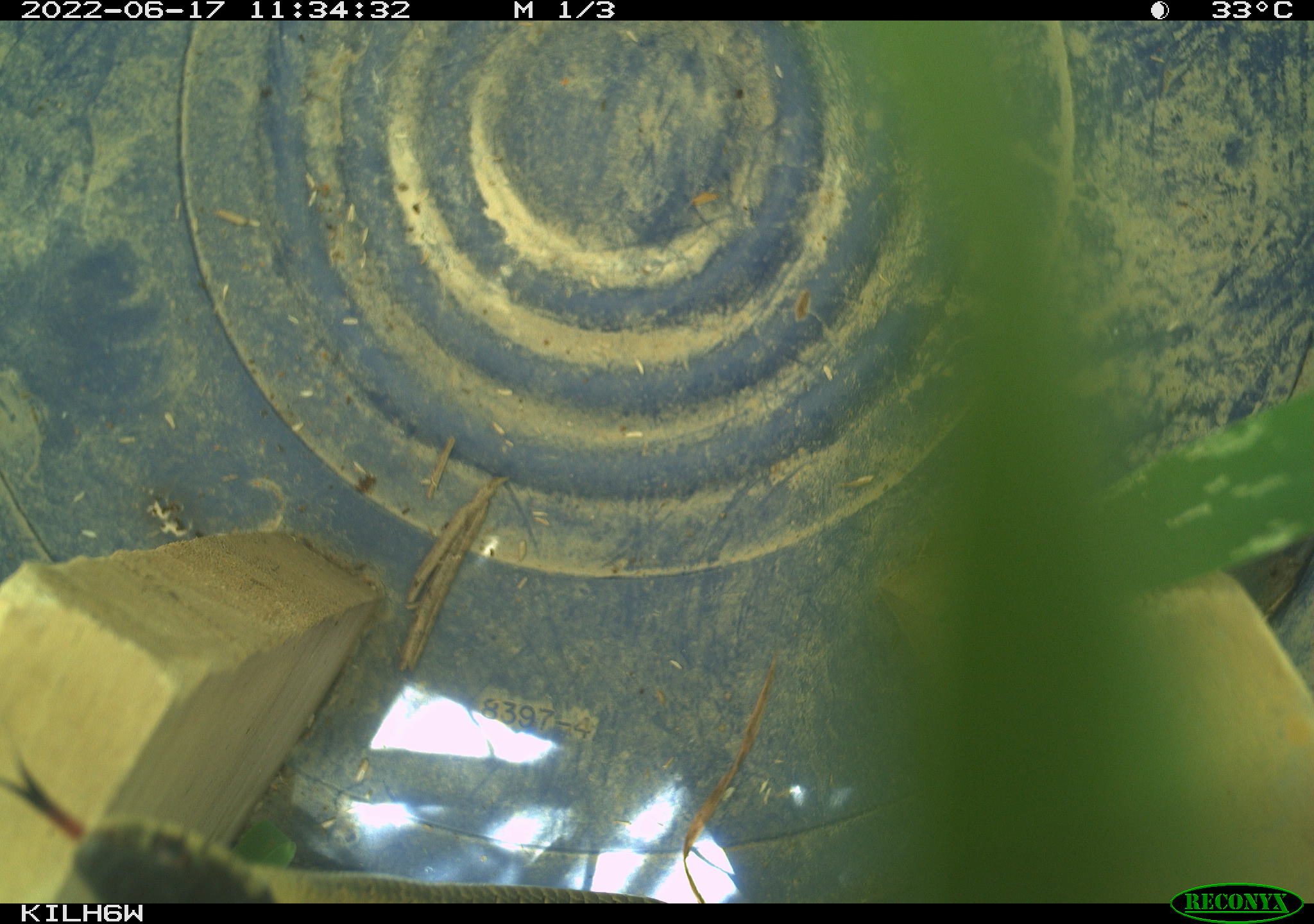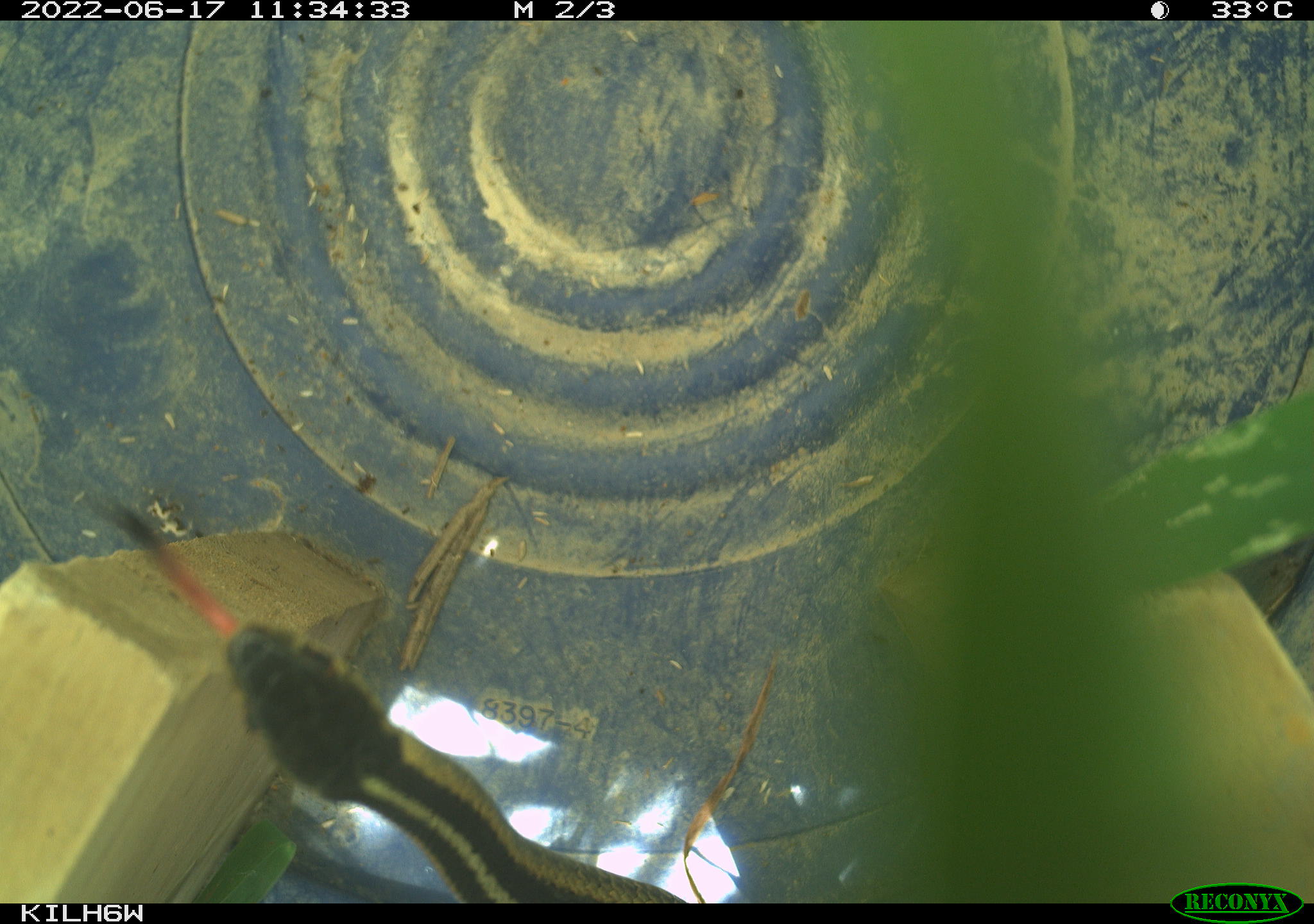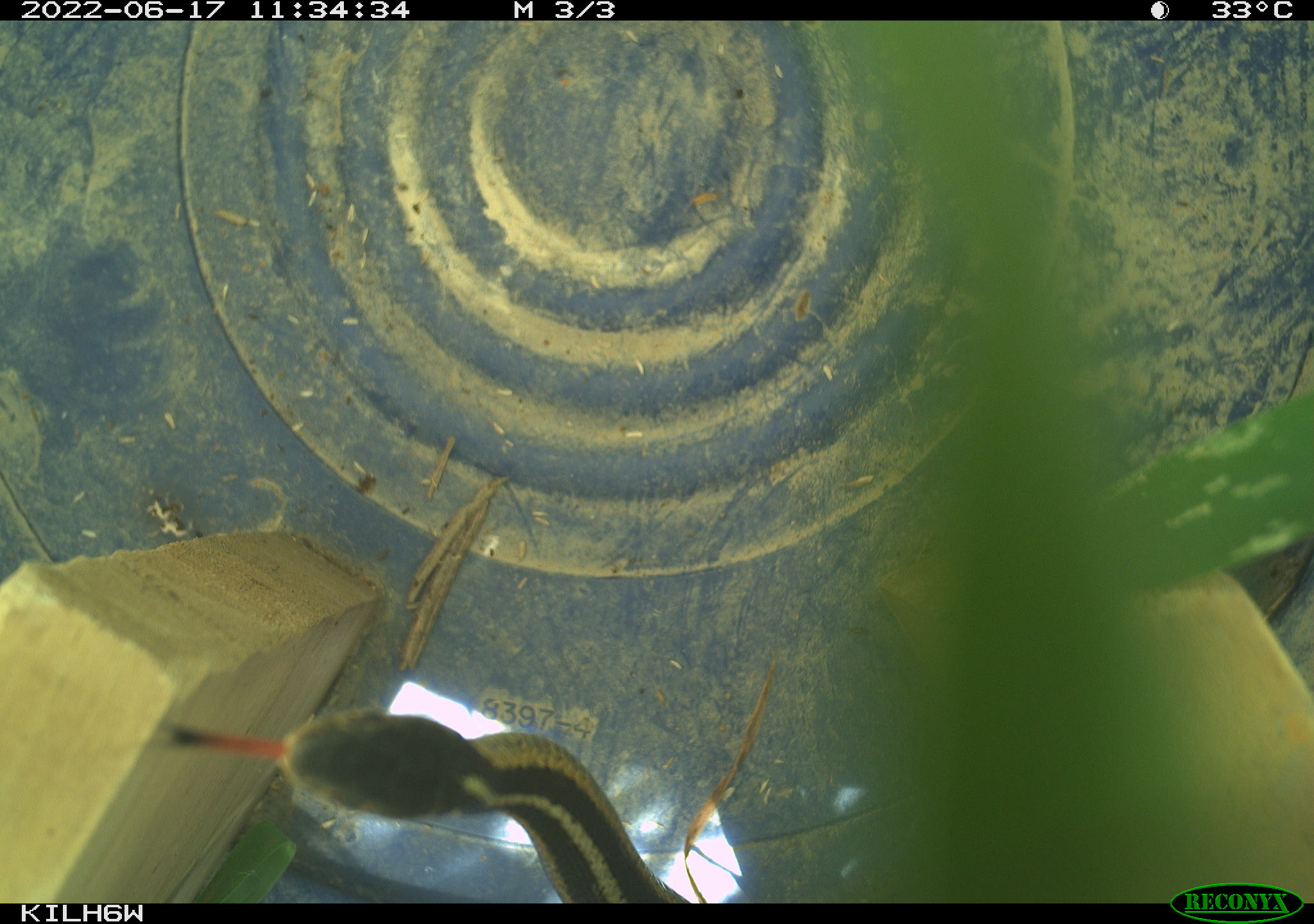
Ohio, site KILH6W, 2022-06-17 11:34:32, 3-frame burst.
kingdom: Animalia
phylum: Chordata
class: Reptilia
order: Squamata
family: Colubridae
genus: Thamnophis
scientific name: Thamnophis sirtalis sirtalis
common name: eastern gartersnake